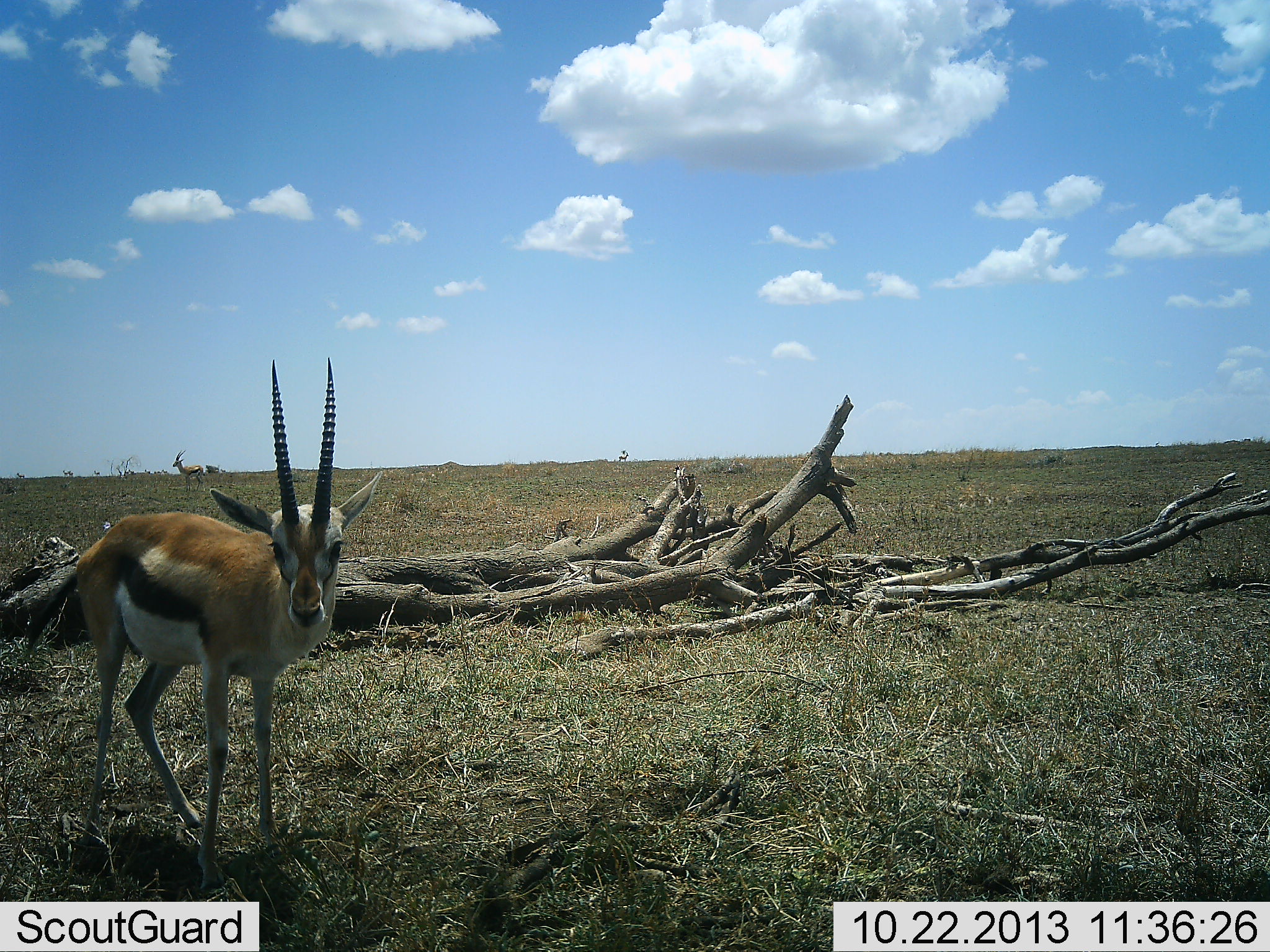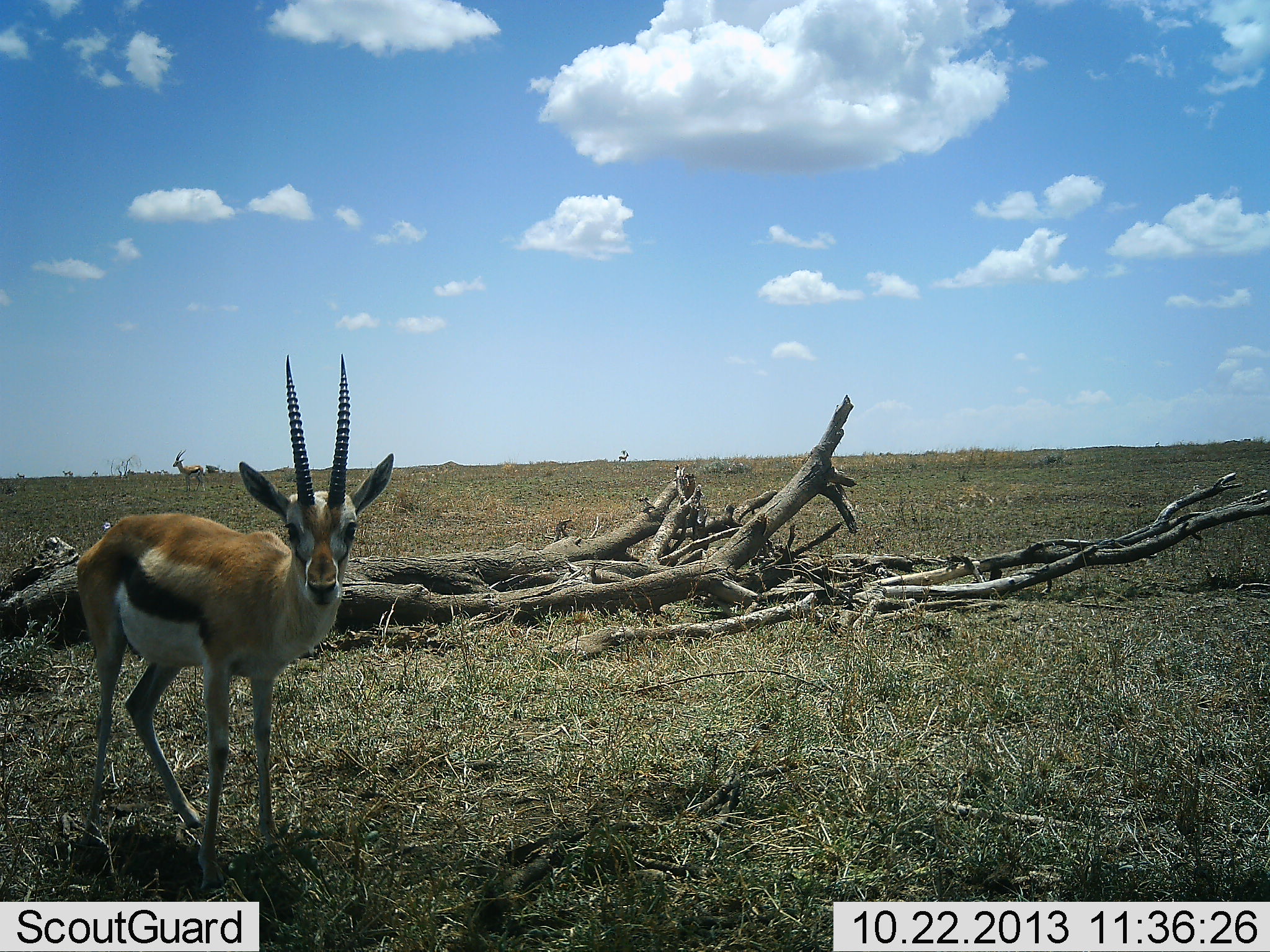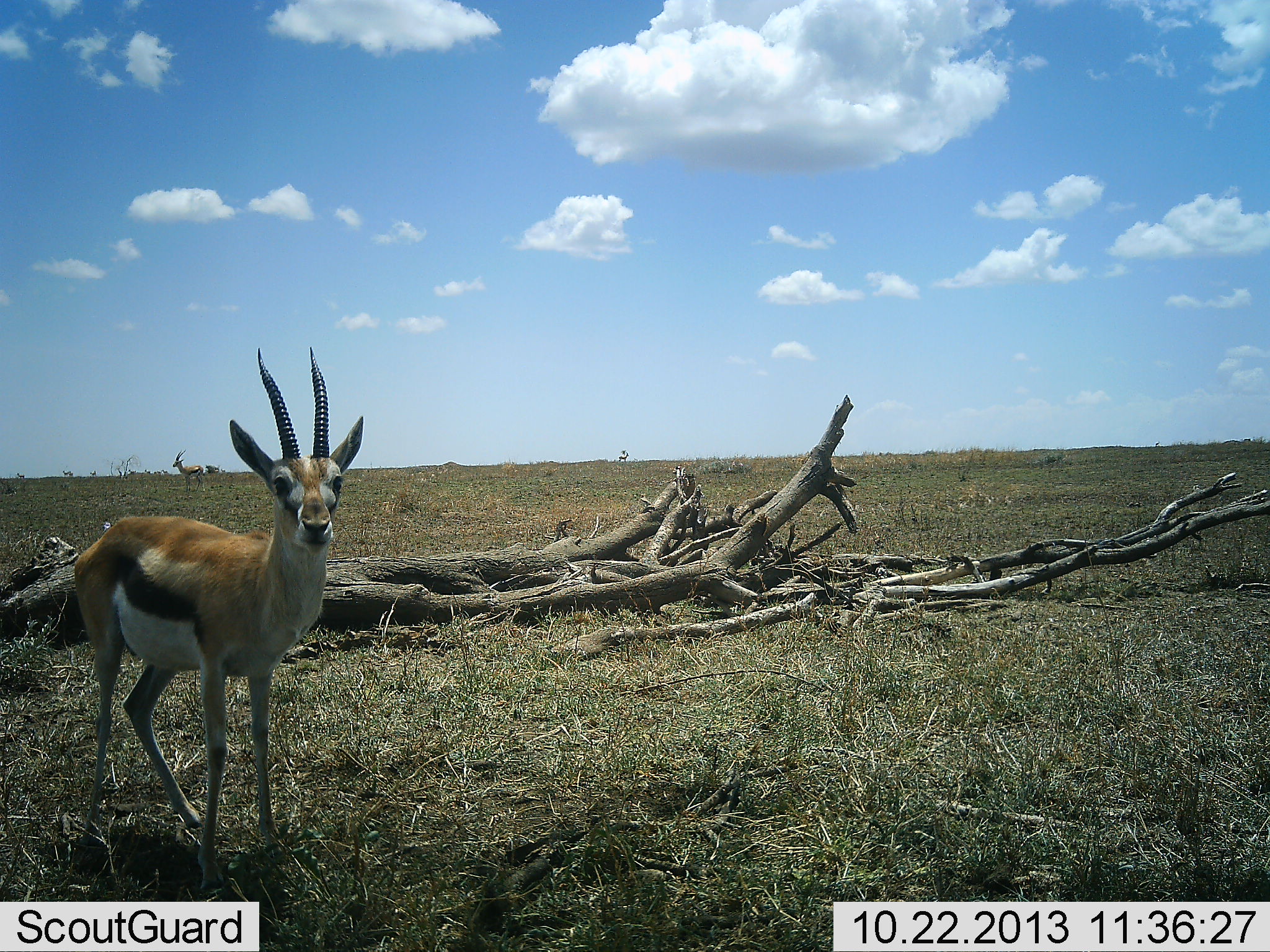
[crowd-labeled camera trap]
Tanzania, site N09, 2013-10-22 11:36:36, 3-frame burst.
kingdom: Animalia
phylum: Chordata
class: Mammalia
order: Artiodactyla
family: Bovidae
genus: Eudorcas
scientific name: Eudorcas thomsonii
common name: thomson's gazelle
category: gazellethomsons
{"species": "gazellethomsons (thomson's gazelle) (Eudorcas thomsonii)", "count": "2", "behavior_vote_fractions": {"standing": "100%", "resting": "0%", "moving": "0%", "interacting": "0%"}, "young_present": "0%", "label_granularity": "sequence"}